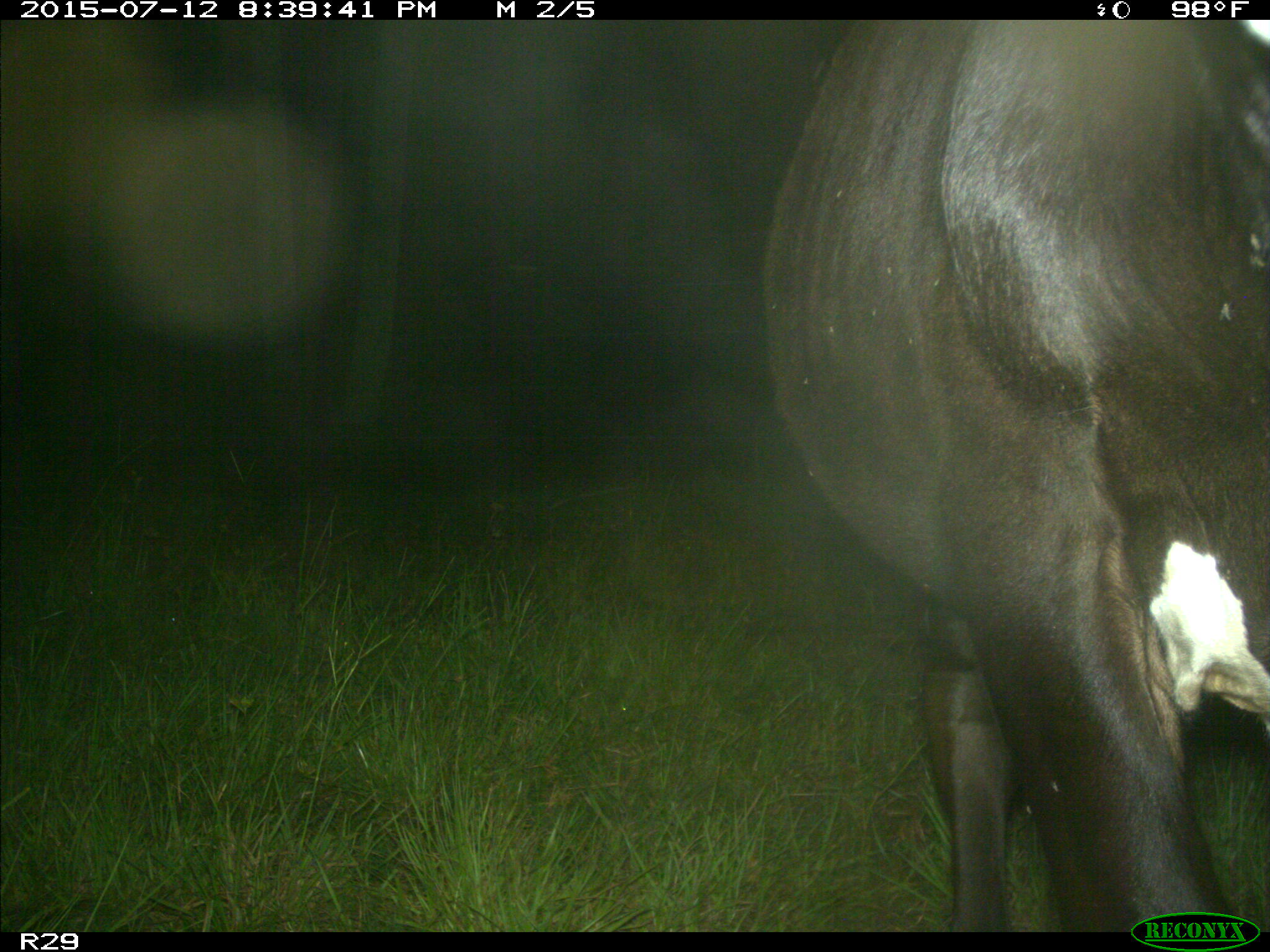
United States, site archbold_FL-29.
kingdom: Animalia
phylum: Chordata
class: Mammalia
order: Artiodactyla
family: Bovidae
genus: Bos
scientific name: Bos taurus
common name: domestic cow